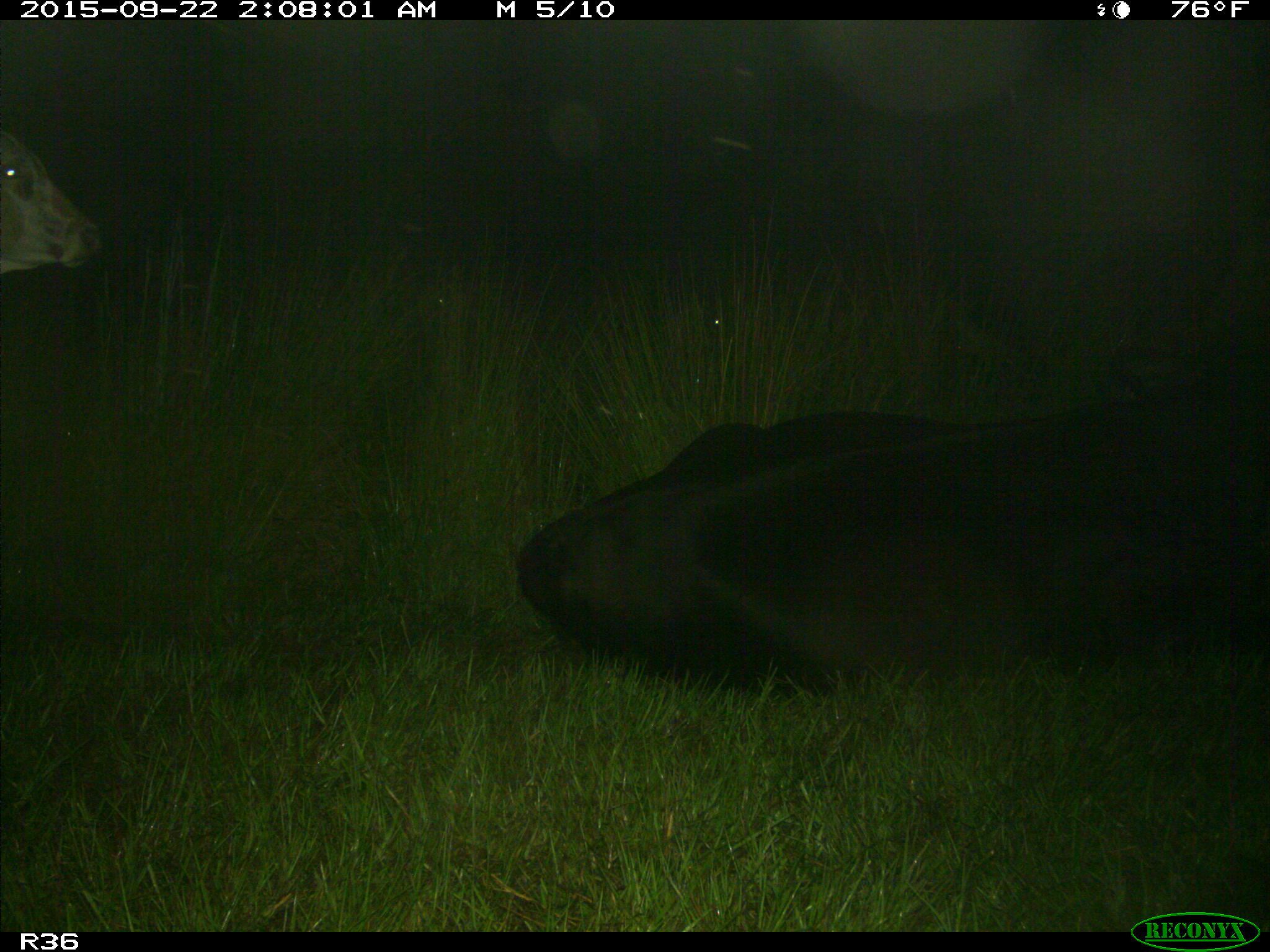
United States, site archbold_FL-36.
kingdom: Animalia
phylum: Chordata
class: Mammalia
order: Artiodactyla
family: Bovidae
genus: Bos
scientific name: Bos taurus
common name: domestic cow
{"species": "Bos taurus (domestic cow)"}